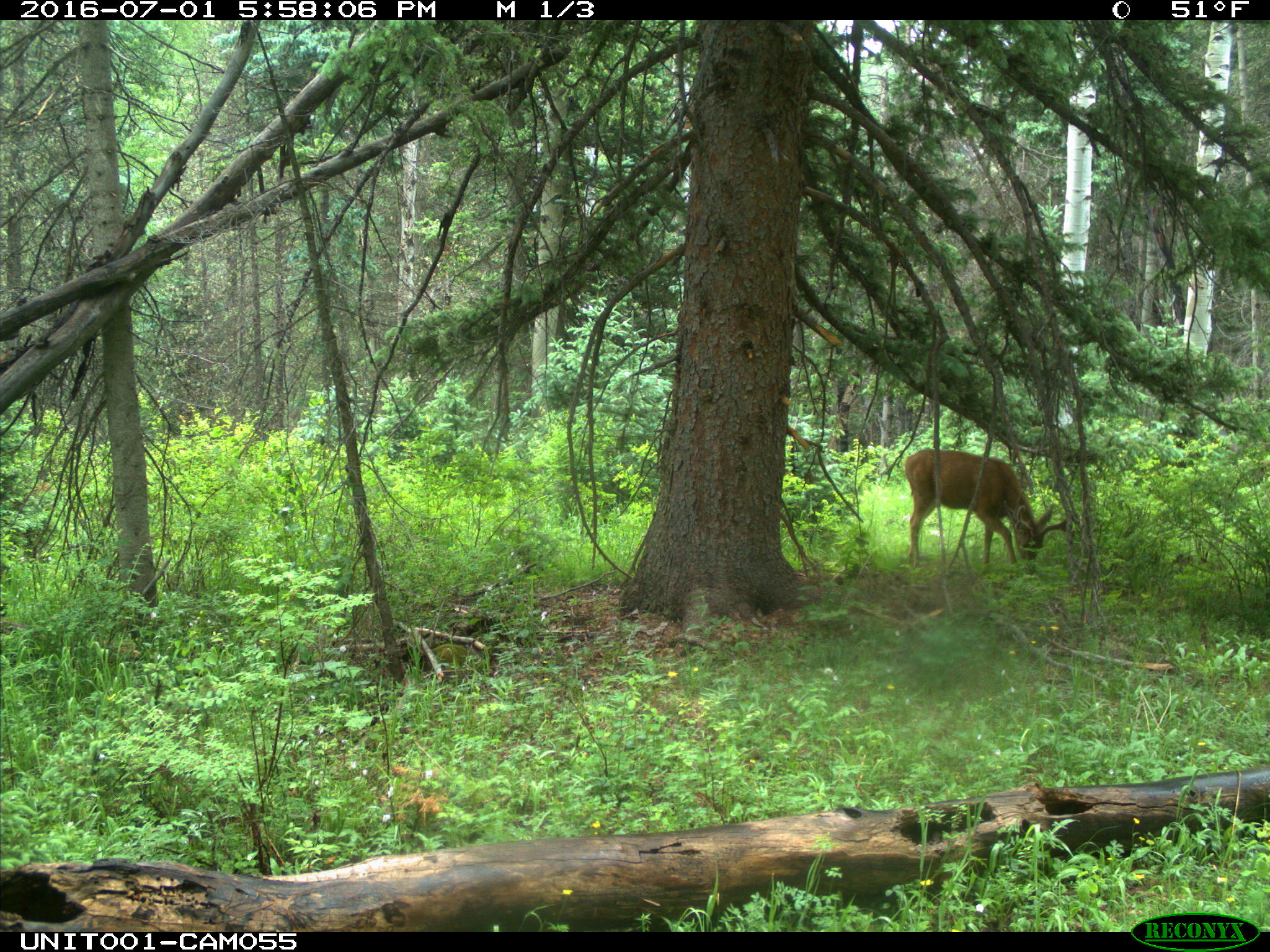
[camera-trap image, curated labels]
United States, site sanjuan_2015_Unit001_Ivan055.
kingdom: Animalia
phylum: Chordata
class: Mammalia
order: Artiodactyla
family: Cervidae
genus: Odocoileus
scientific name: Odocoileus hemionus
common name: mule deer